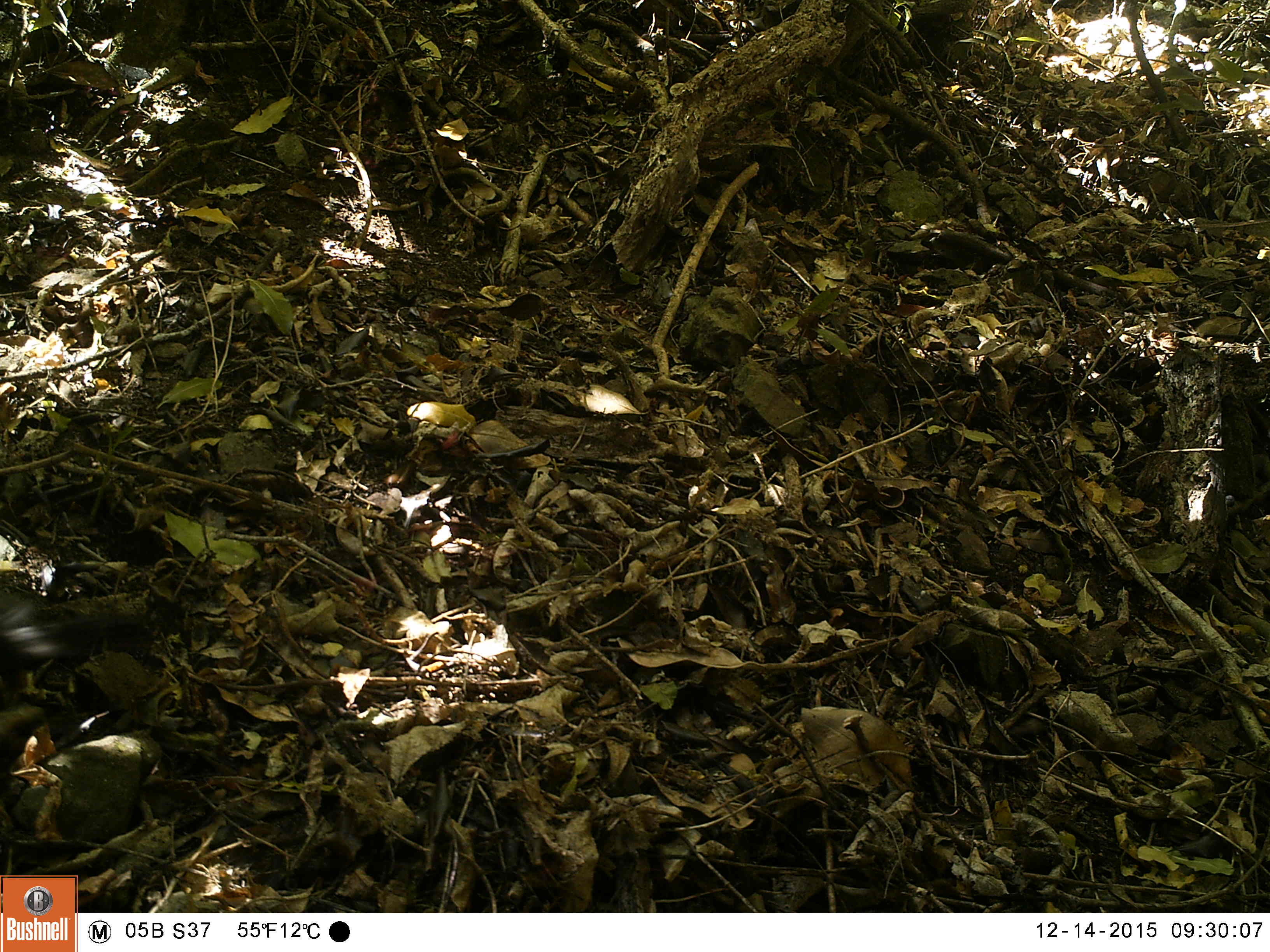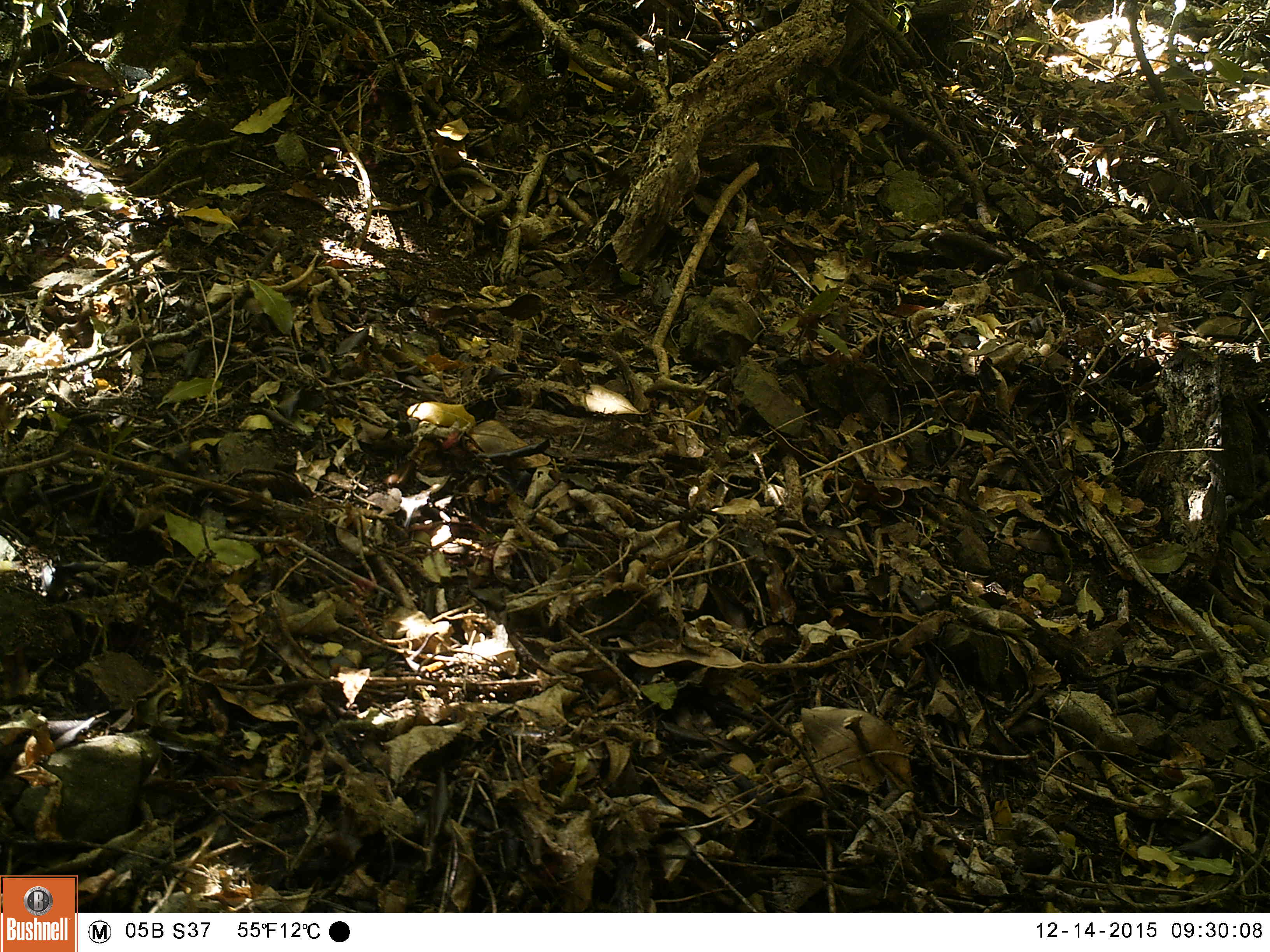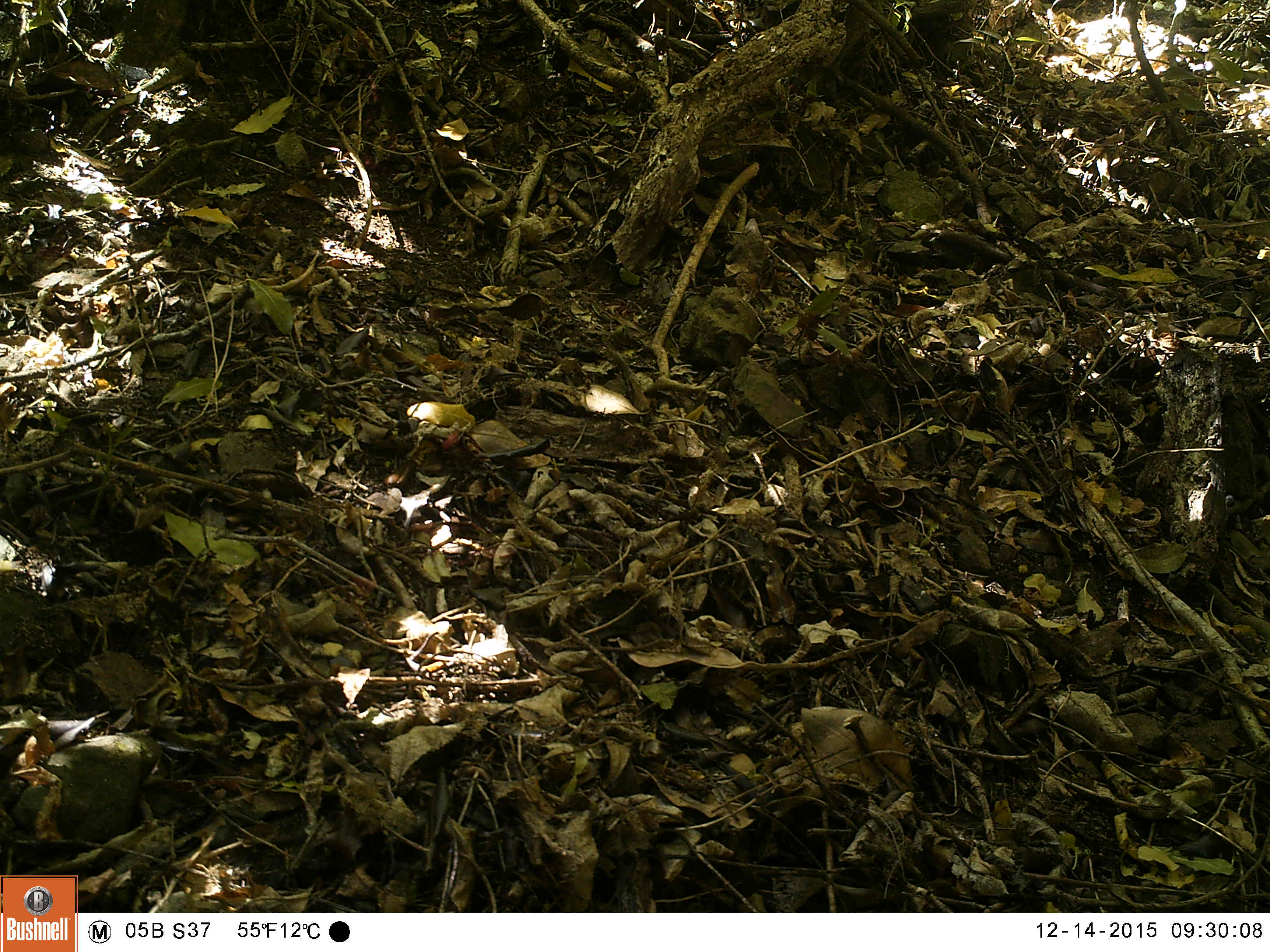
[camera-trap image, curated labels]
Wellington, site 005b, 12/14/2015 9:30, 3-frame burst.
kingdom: Animalia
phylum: Chordata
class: Aves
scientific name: Aves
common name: bird